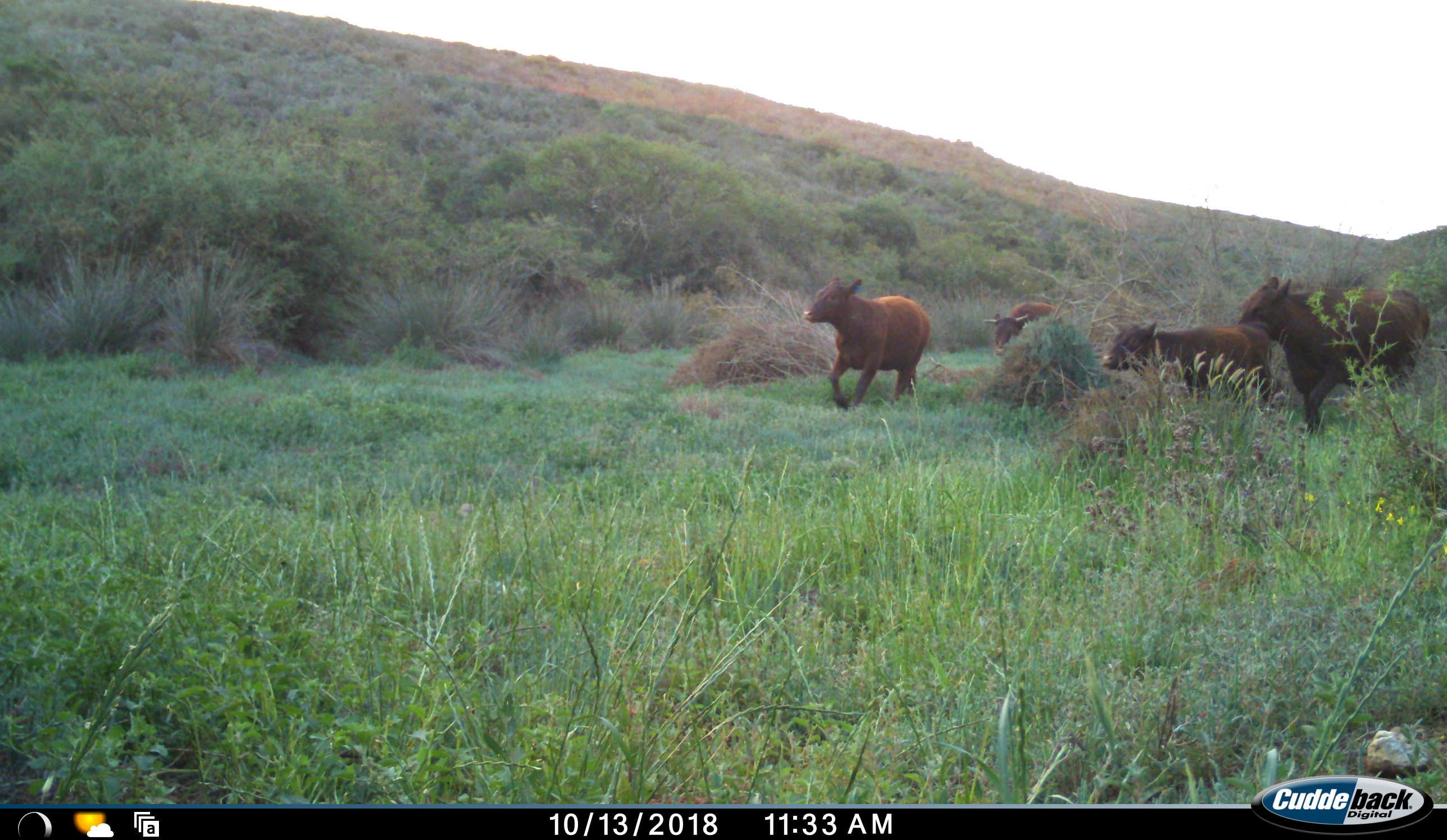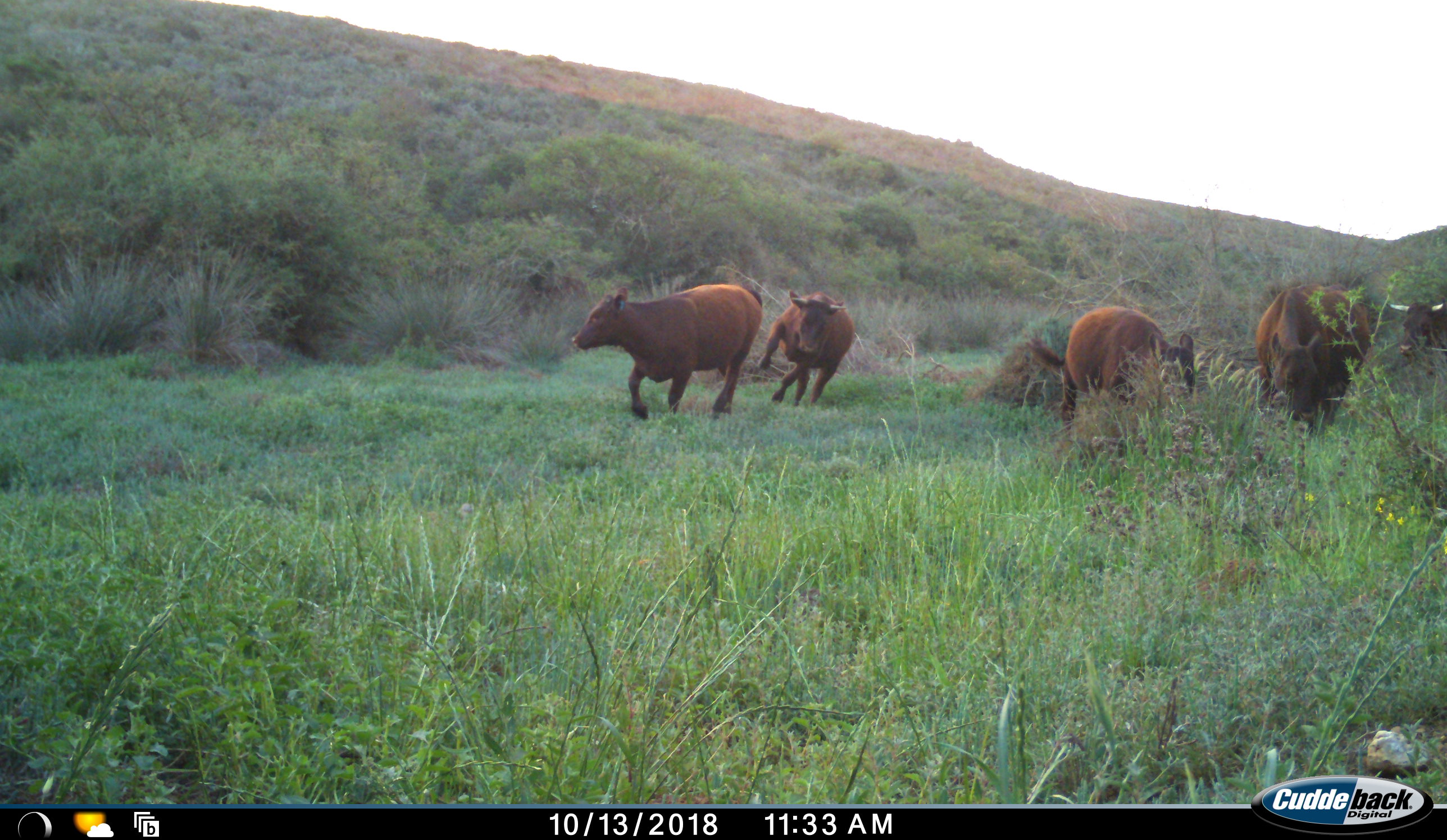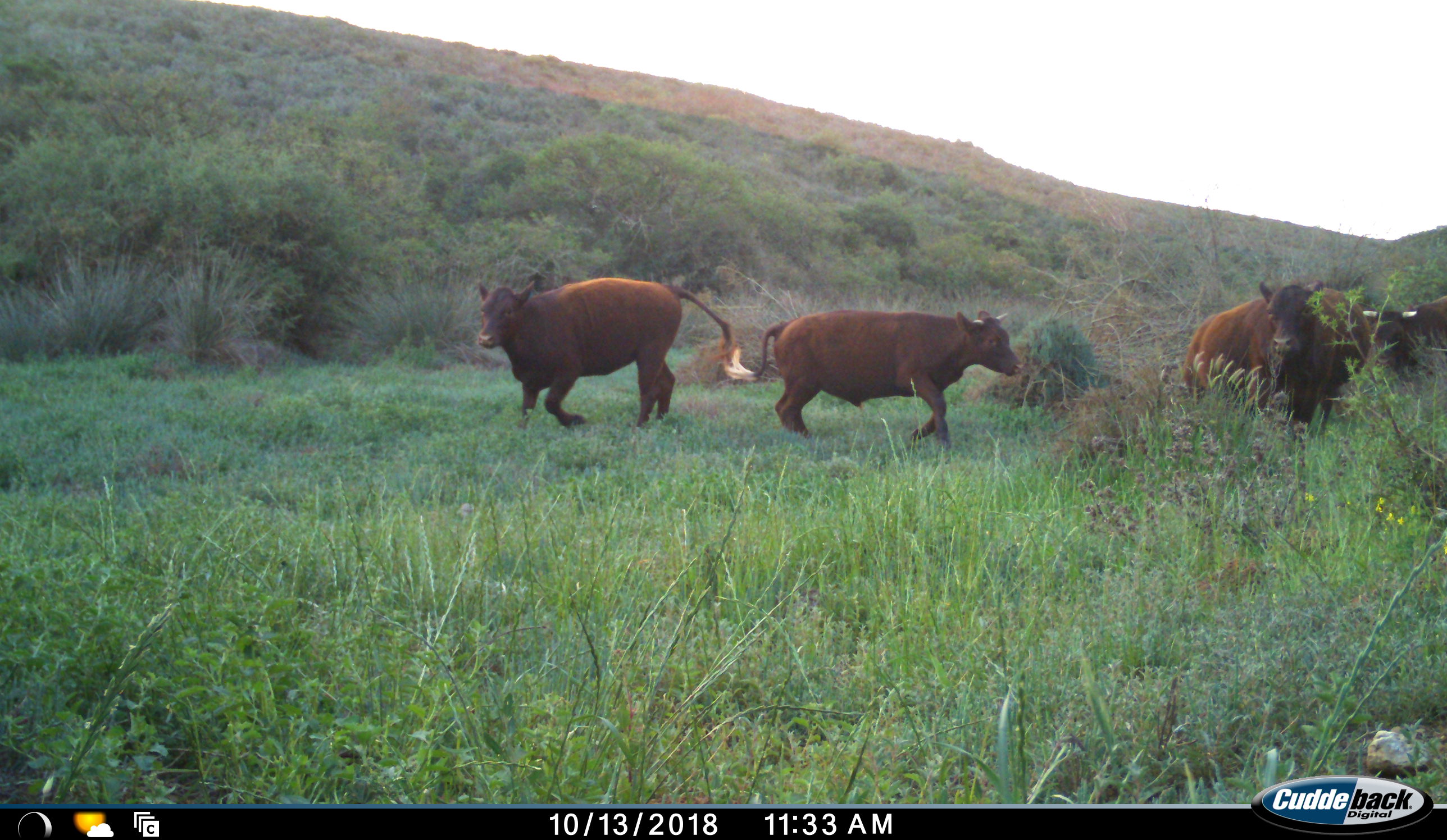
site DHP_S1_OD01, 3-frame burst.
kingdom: Animalia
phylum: Chordata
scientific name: Vertebrata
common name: domestic animal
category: domesticanimal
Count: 5.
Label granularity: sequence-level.